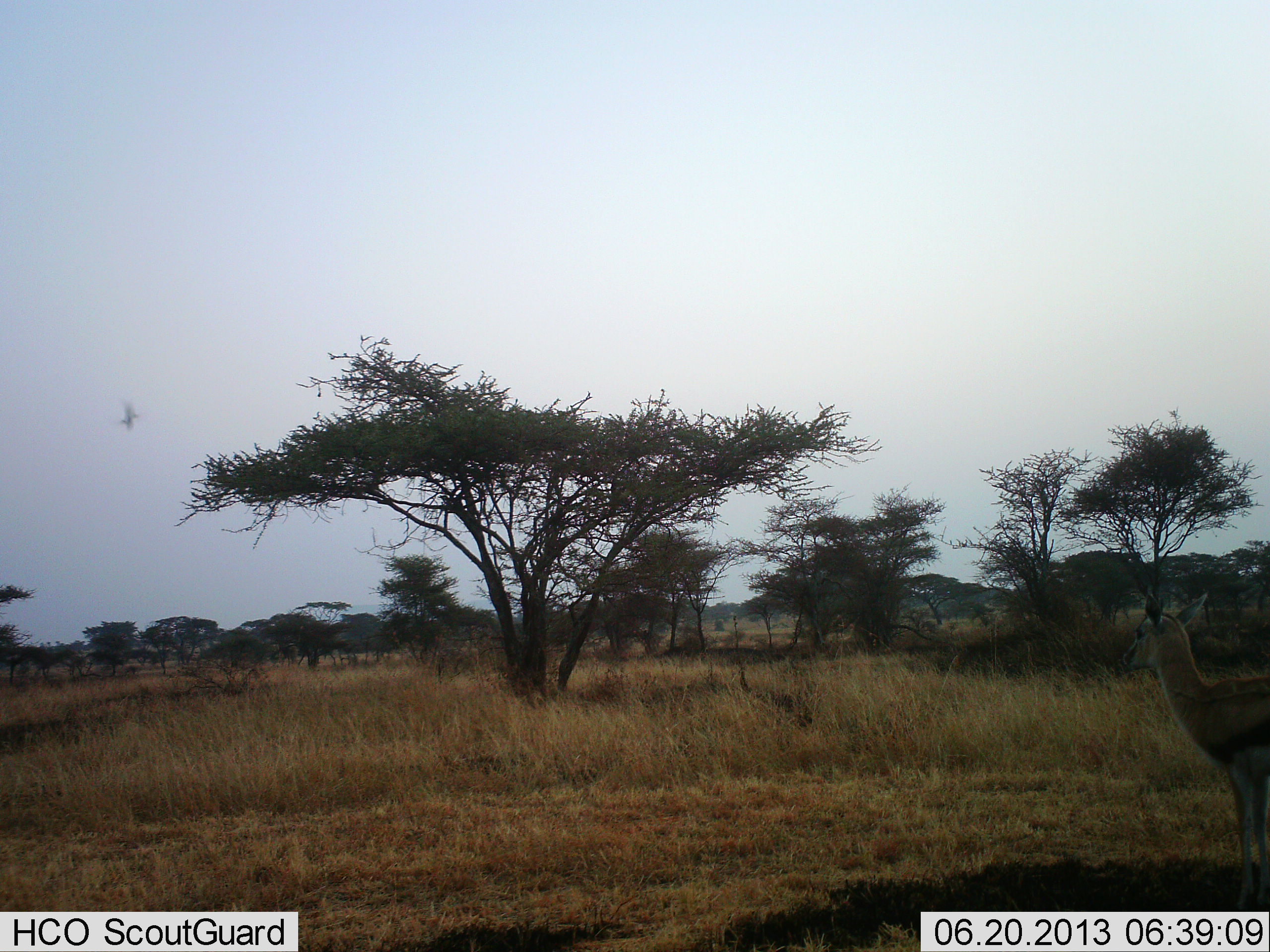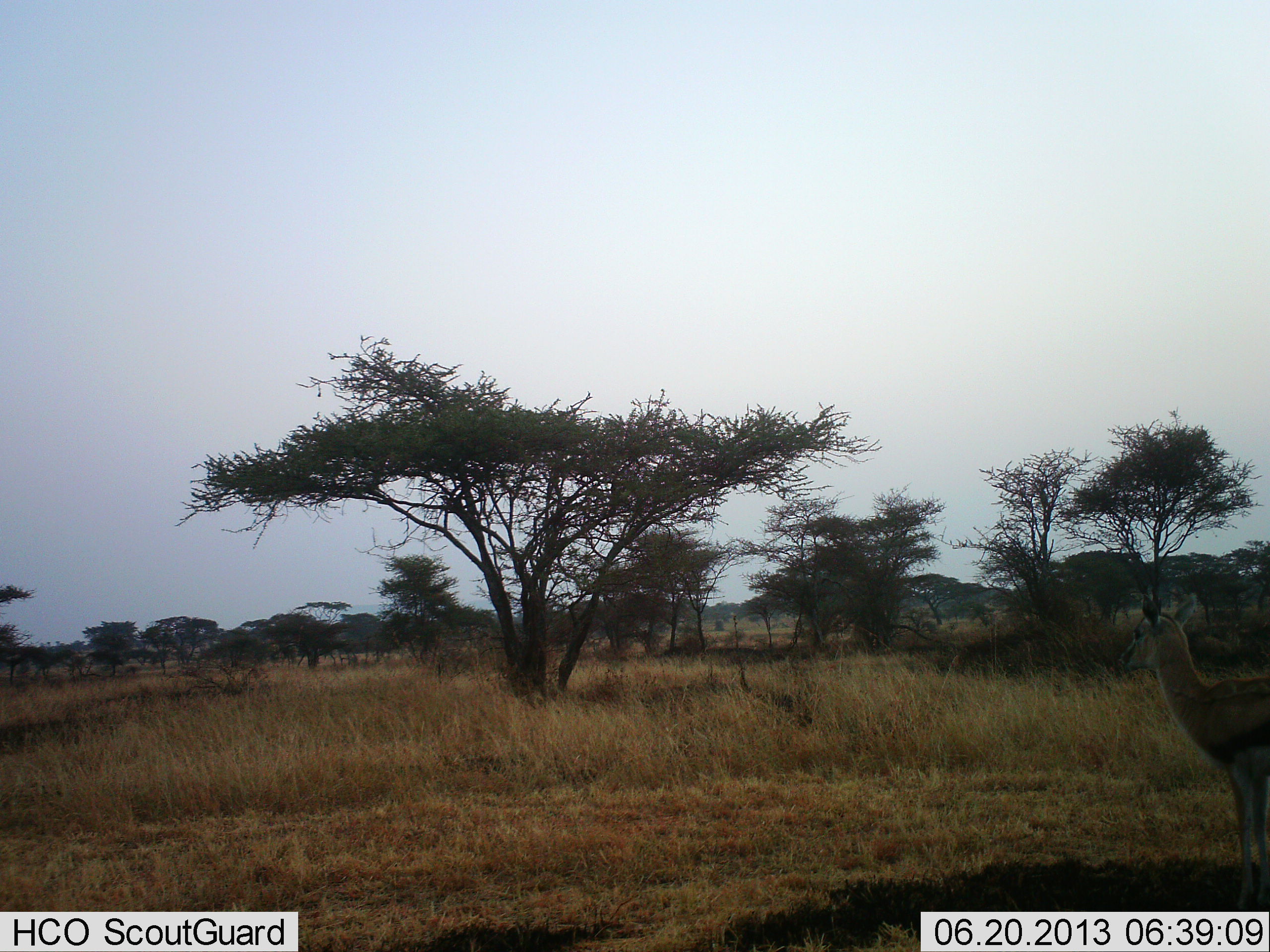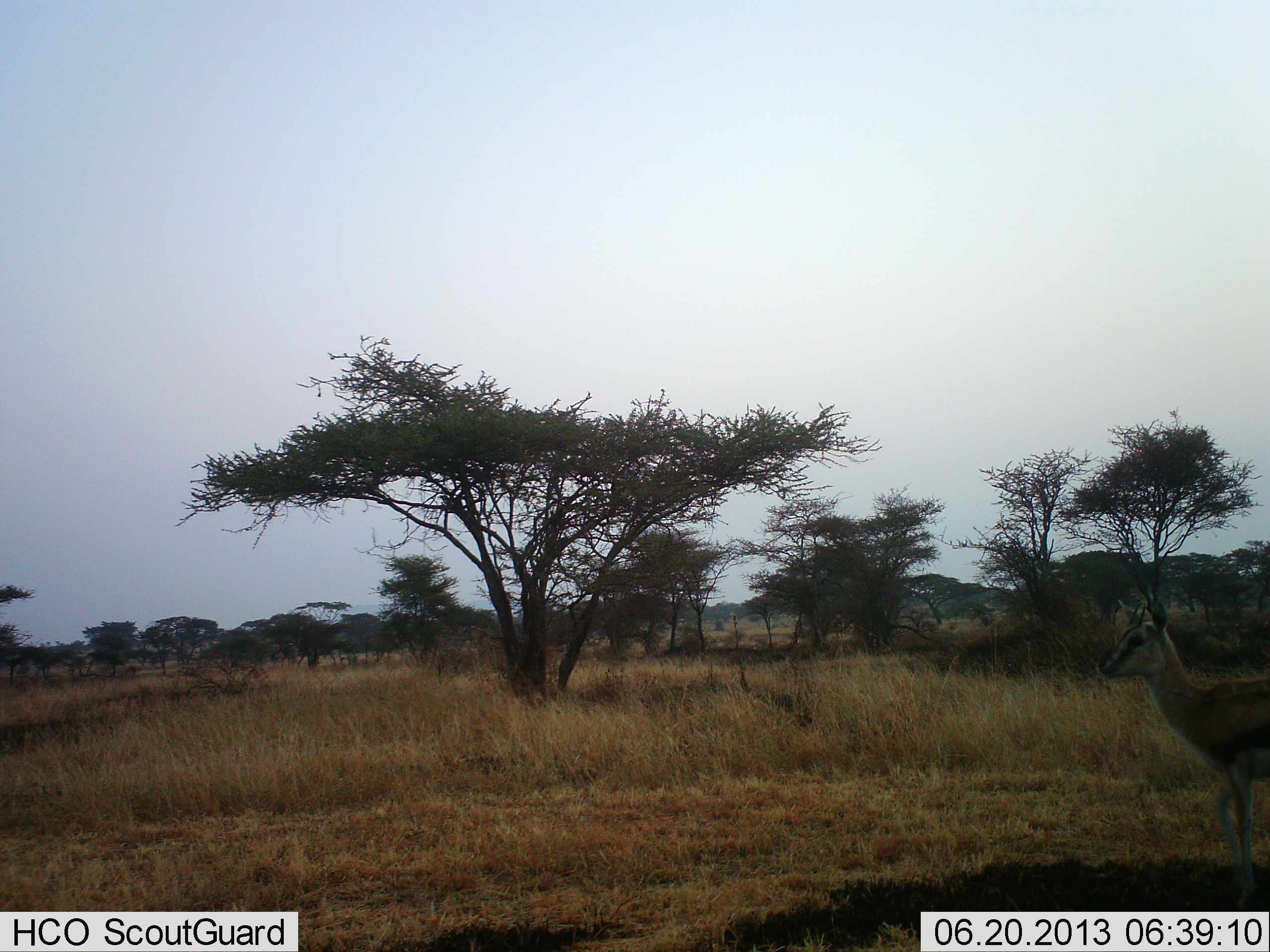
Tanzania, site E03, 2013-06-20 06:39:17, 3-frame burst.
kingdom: Animalia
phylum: Chordata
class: Mammalia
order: Artiodactyla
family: Bovidae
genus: Eudorcas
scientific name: Eudorcas thomsonii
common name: thomson's gazelle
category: gazellethomsons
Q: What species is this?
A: Gazellethomsons (thomson's gazelle) (Eudorcas thomsonii).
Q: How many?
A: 1.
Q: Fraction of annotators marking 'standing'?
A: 100%.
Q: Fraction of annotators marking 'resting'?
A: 0%.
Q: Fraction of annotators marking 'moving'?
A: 3%.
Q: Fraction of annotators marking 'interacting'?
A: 0%.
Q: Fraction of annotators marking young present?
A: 3%.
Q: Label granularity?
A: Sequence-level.